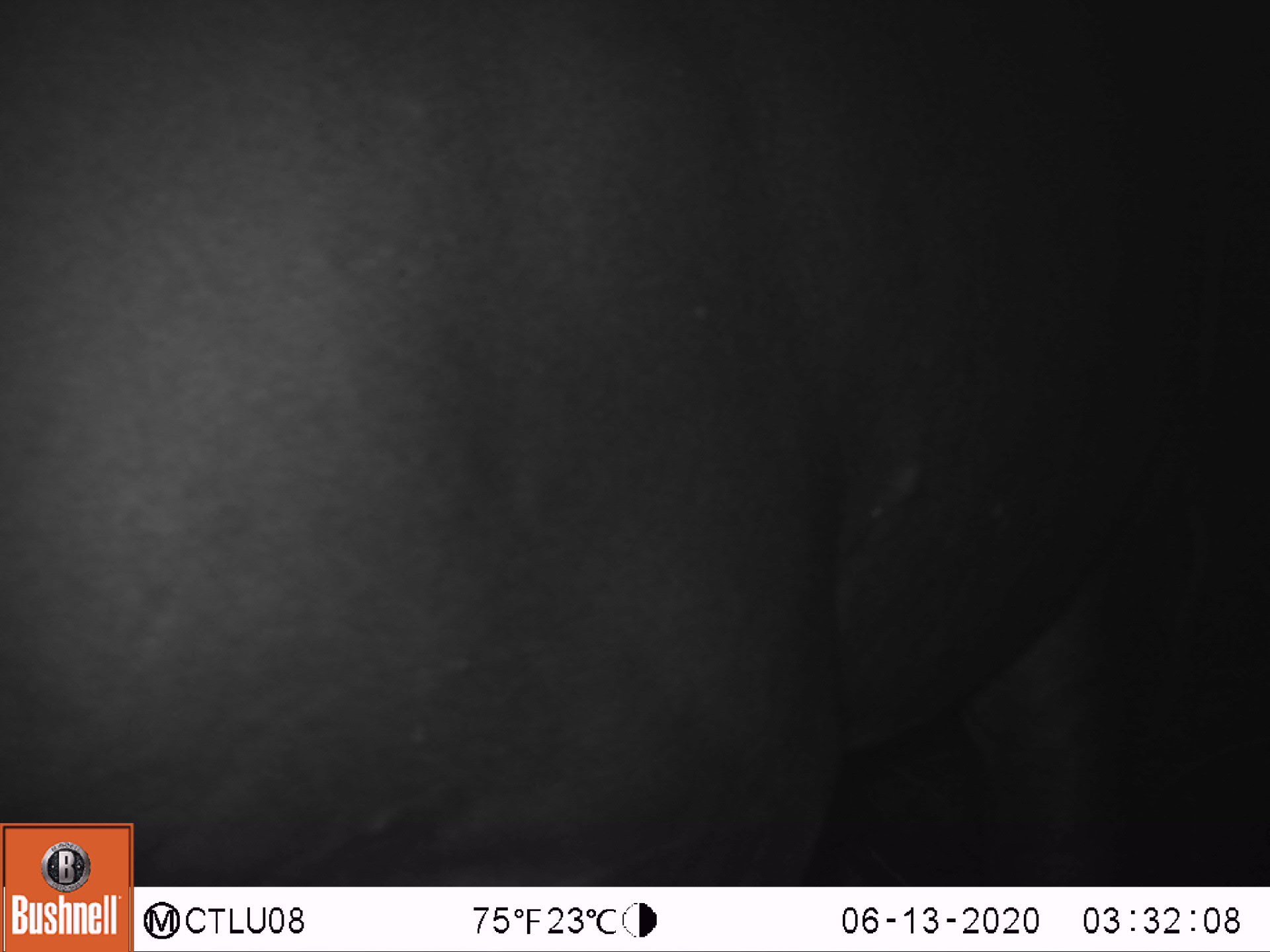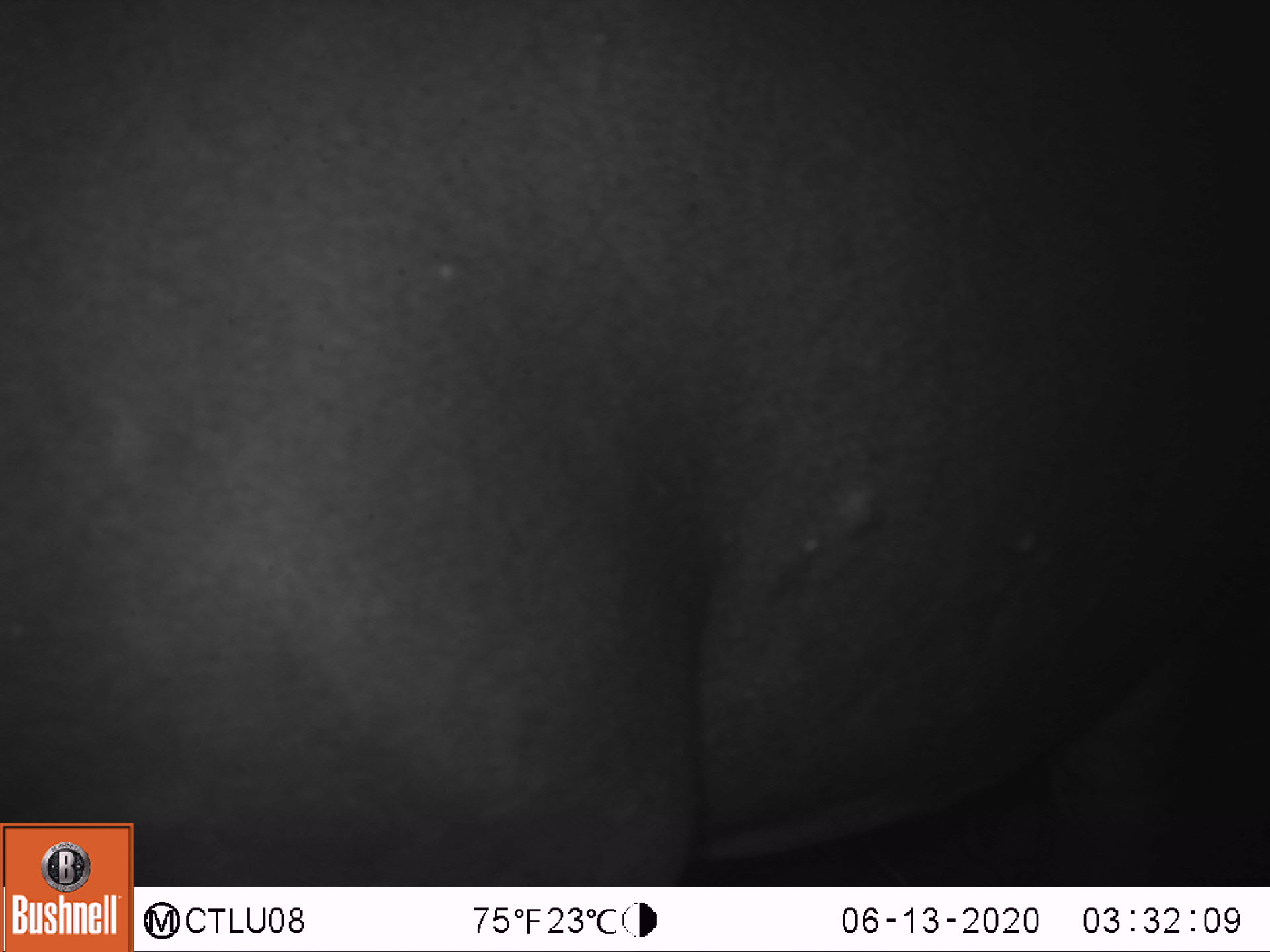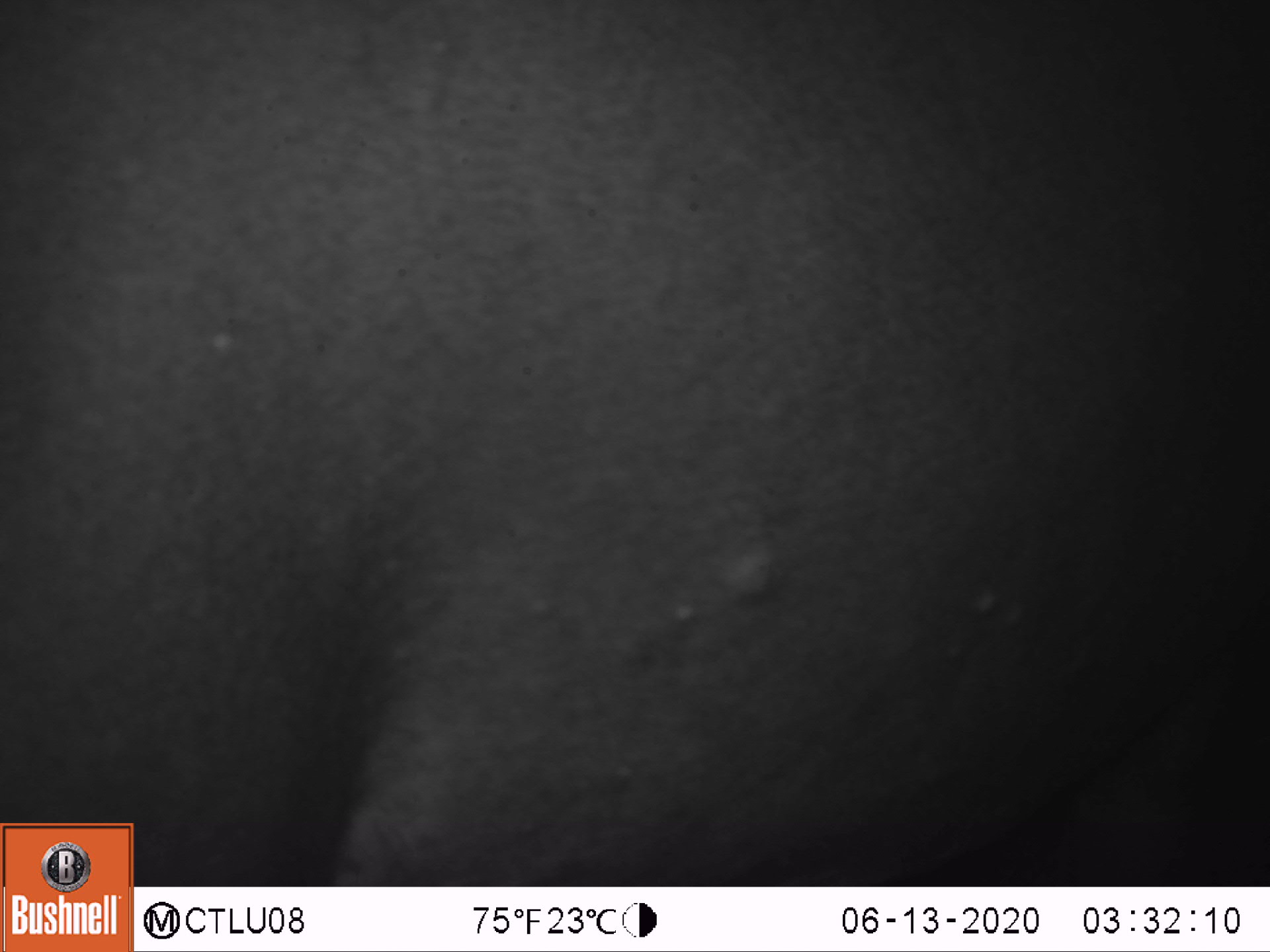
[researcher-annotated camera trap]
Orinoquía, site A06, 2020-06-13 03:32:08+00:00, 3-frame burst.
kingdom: Animalia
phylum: Chordata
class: Mammalia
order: Perissodactyla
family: Tapiridae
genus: Tapirus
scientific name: Tapirus terrestris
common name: lowland tapir